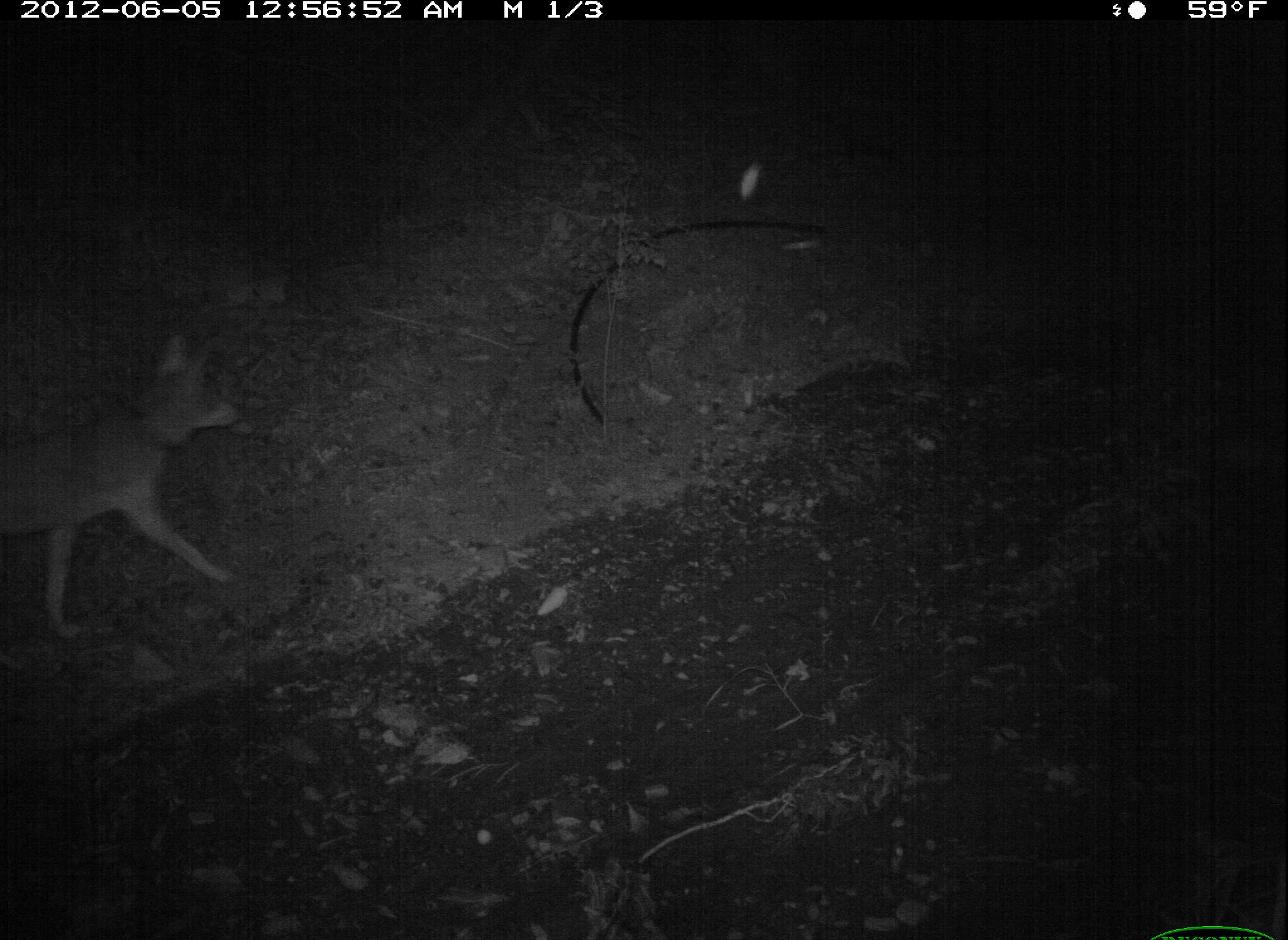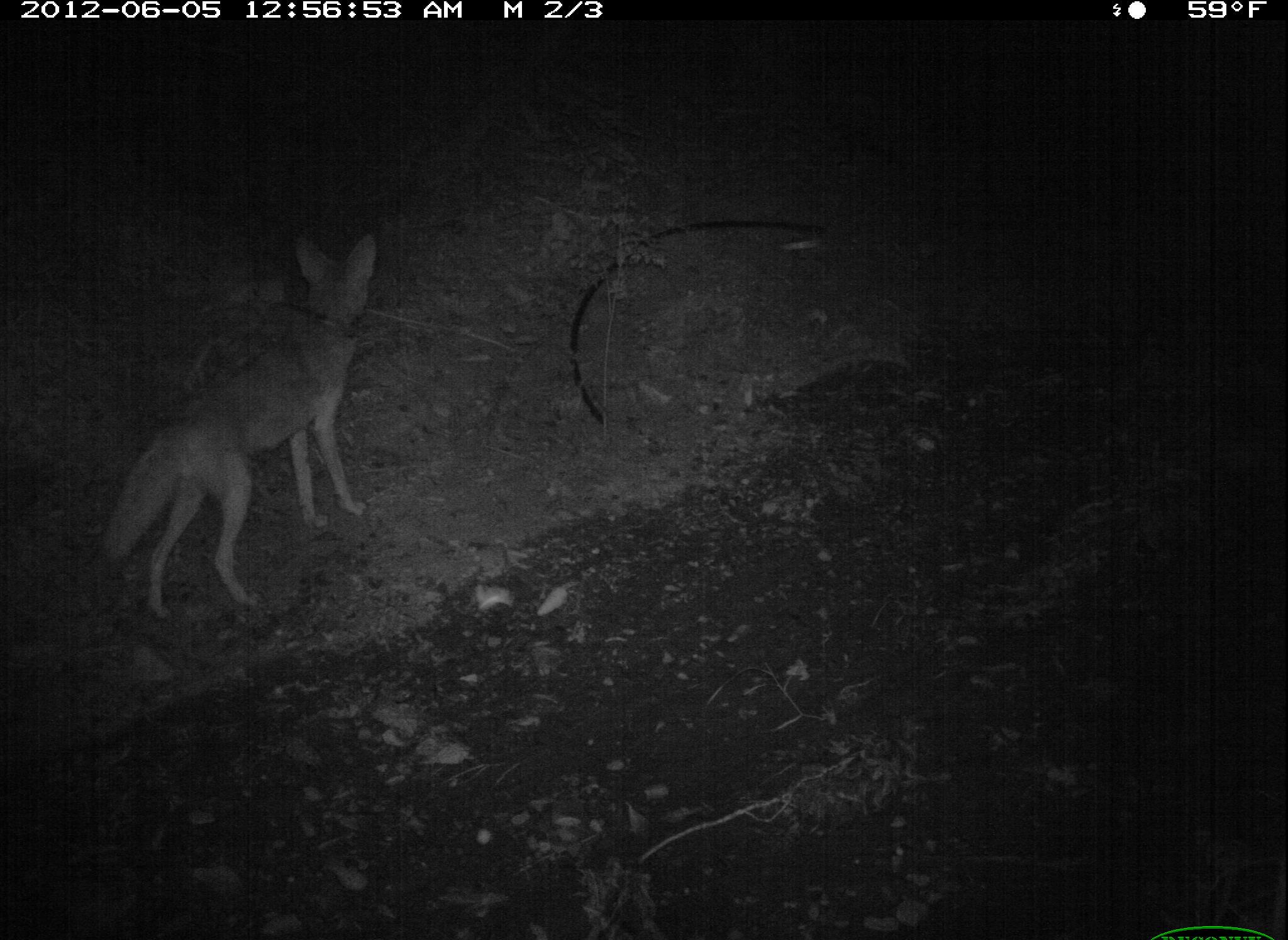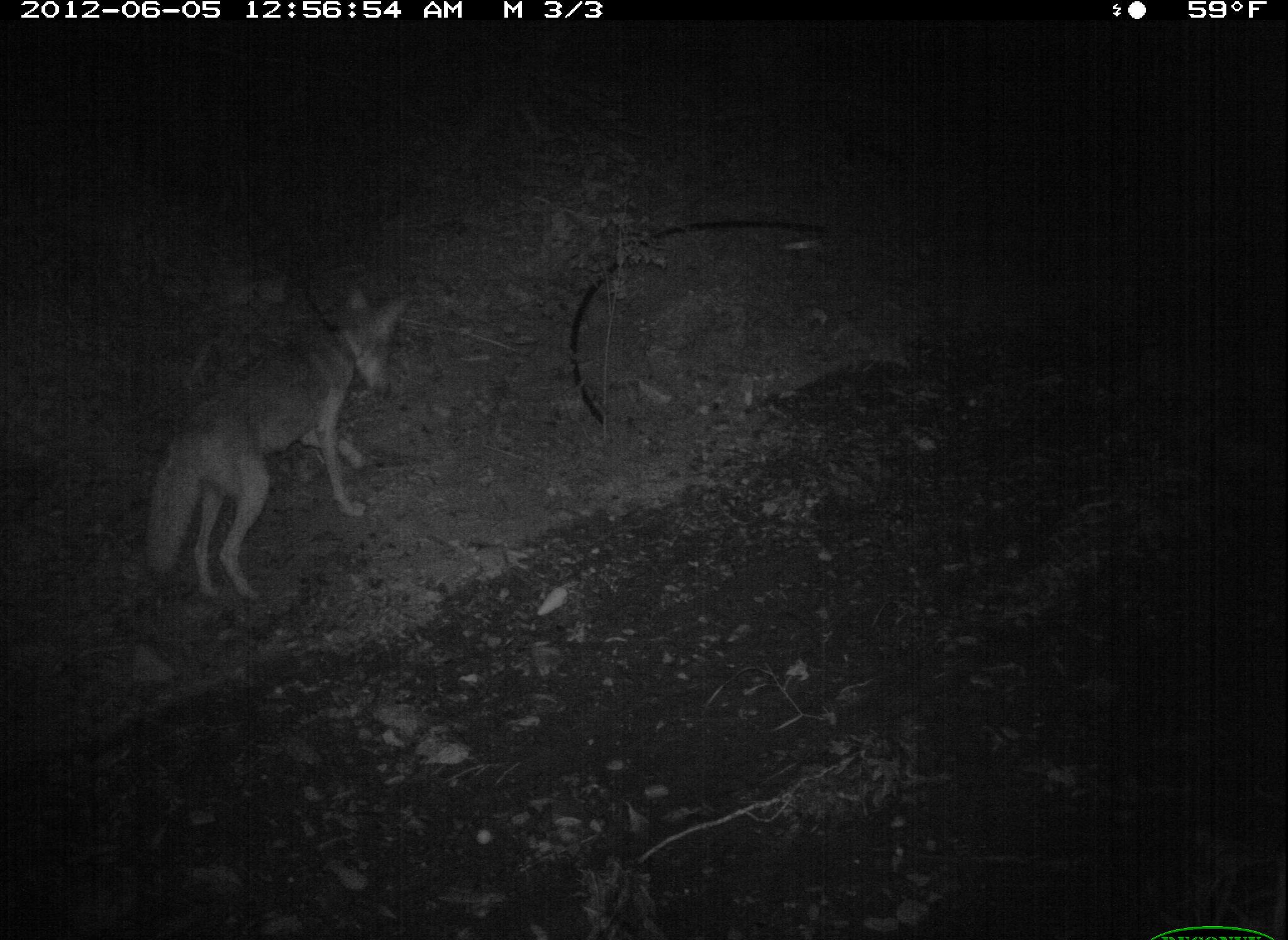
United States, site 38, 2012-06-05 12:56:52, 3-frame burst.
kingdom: Animalia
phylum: Chordata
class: Mammalia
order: Carnivora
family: Canidae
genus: Canis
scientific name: Canis latrans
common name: coyote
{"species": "coyote (Canis latrans)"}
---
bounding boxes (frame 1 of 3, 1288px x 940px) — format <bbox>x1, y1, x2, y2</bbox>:
coyote: <bbox>6, 324, 254, 644</bbox>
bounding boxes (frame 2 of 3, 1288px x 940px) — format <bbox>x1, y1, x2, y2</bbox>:
coyote: <bbox>71, 225, 390, 627</bbox>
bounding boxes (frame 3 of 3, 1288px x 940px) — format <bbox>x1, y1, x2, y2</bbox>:
coyote: <bbox>134, 269, 423, 615</bbox>